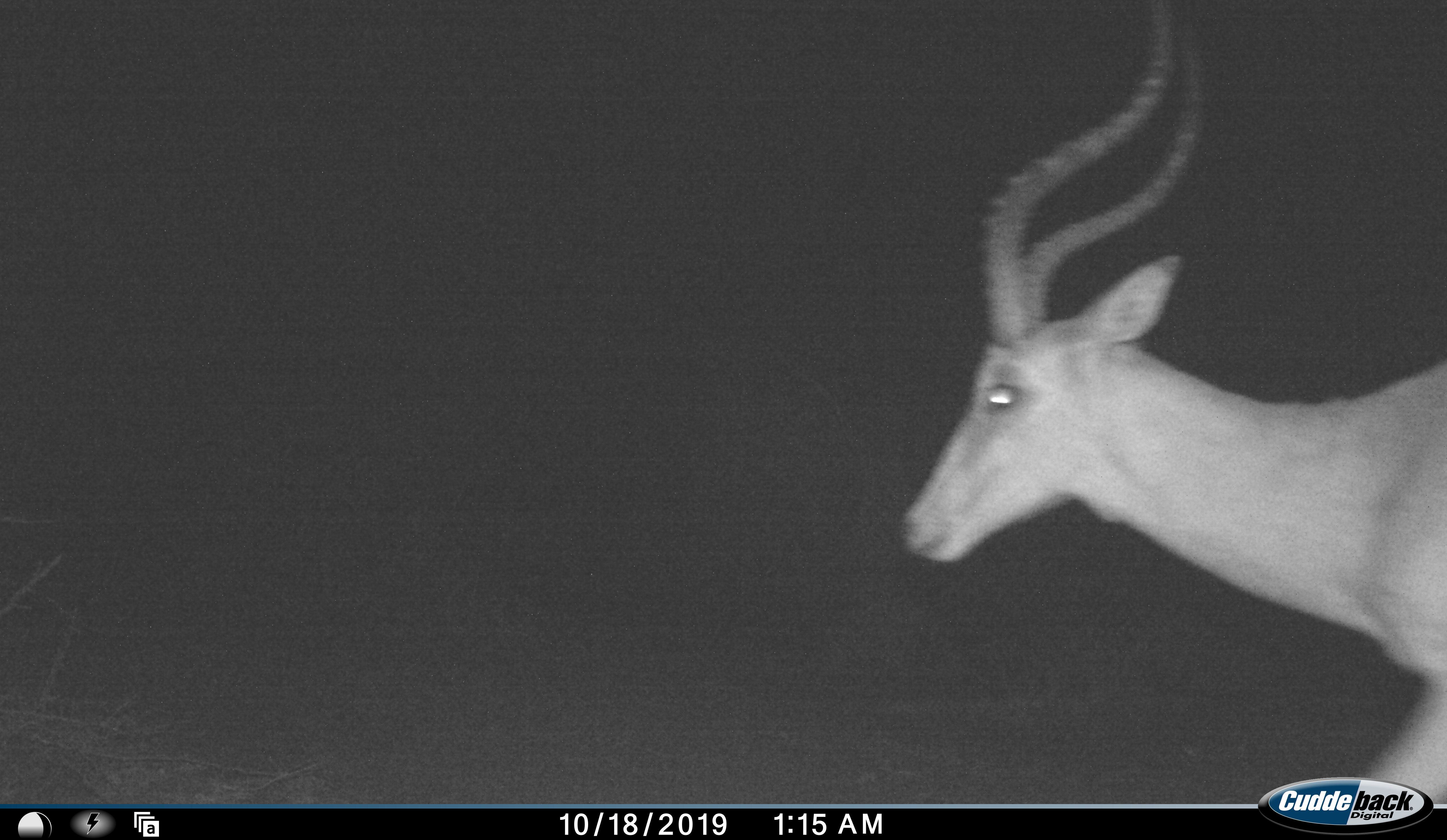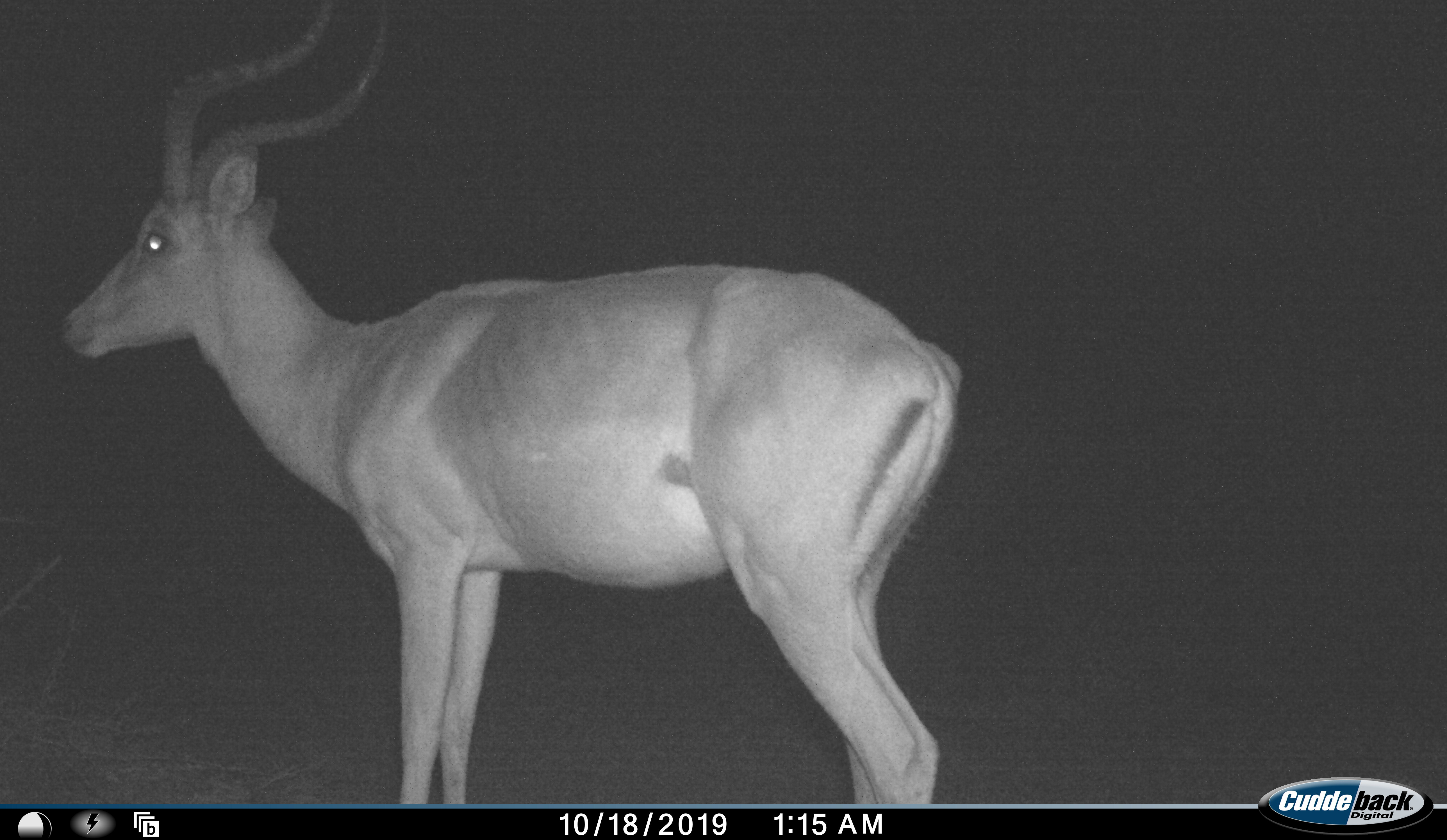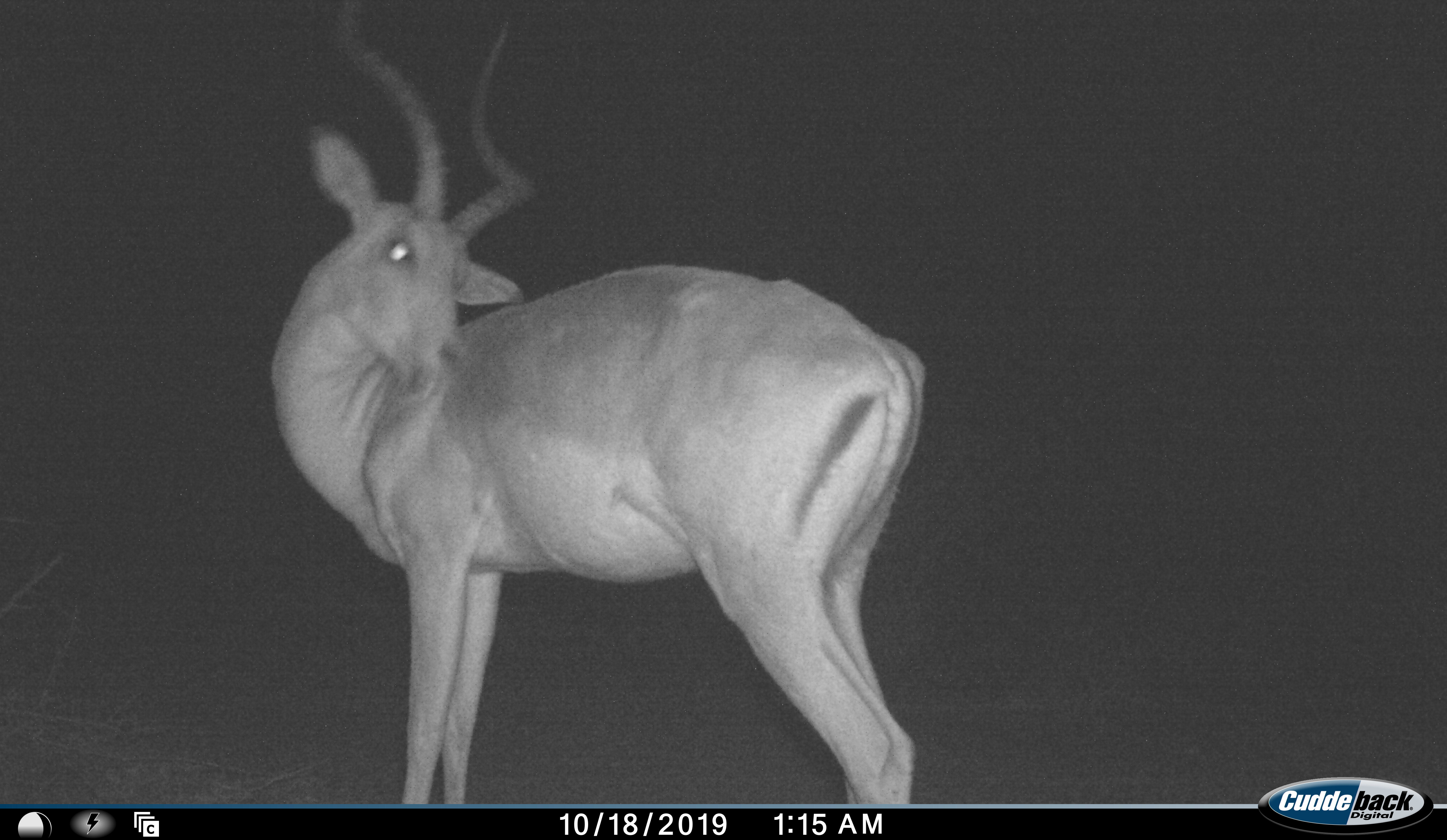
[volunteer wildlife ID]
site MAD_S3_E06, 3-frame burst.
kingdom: Animalia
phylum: Chordata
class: Mammalia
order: Artiodactyla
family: Bovidae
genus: Aepyceros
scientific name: Aepyceros melampus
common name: impala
Impala (Aepyceros melampus), count 1. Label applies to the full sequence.